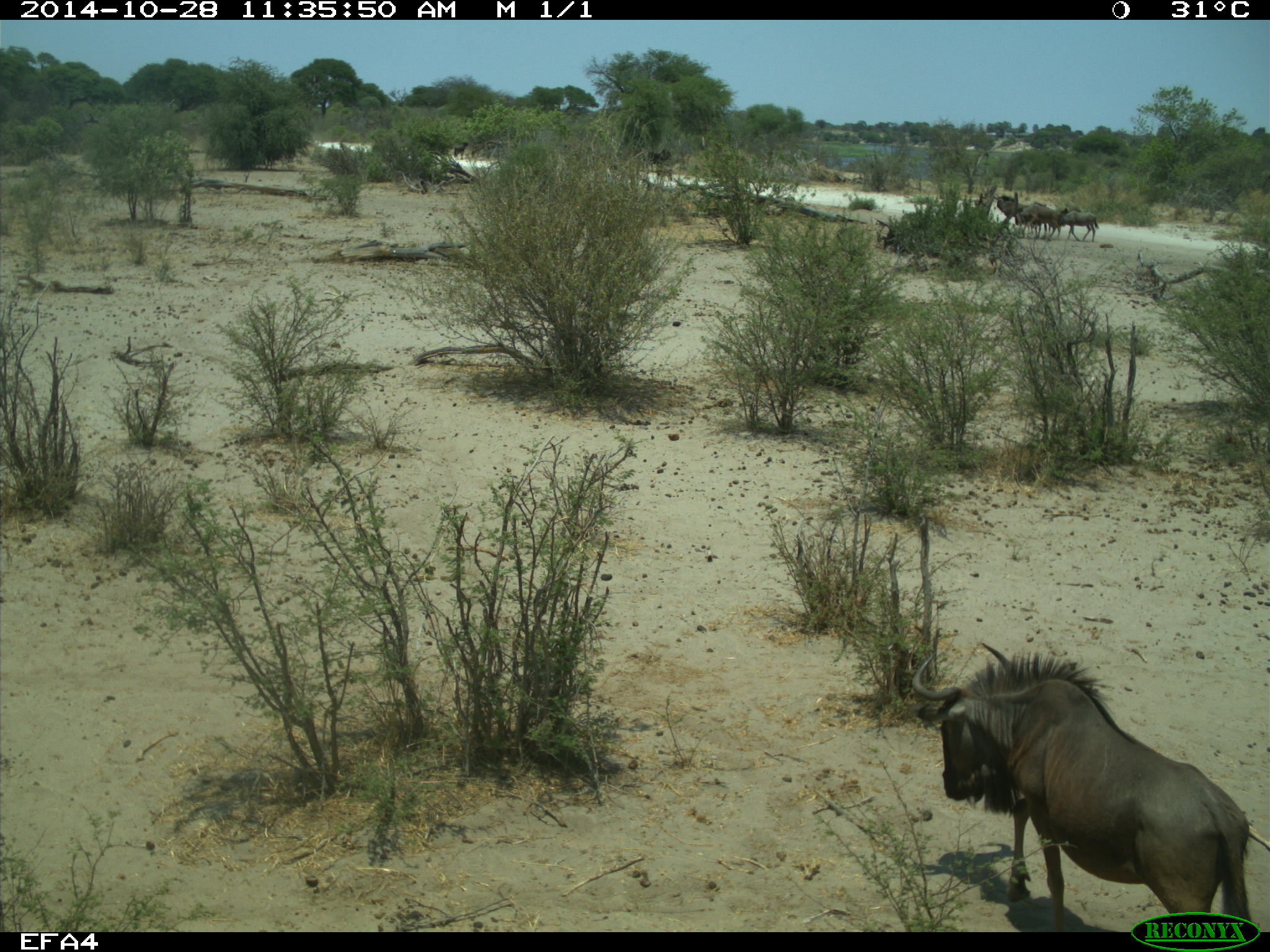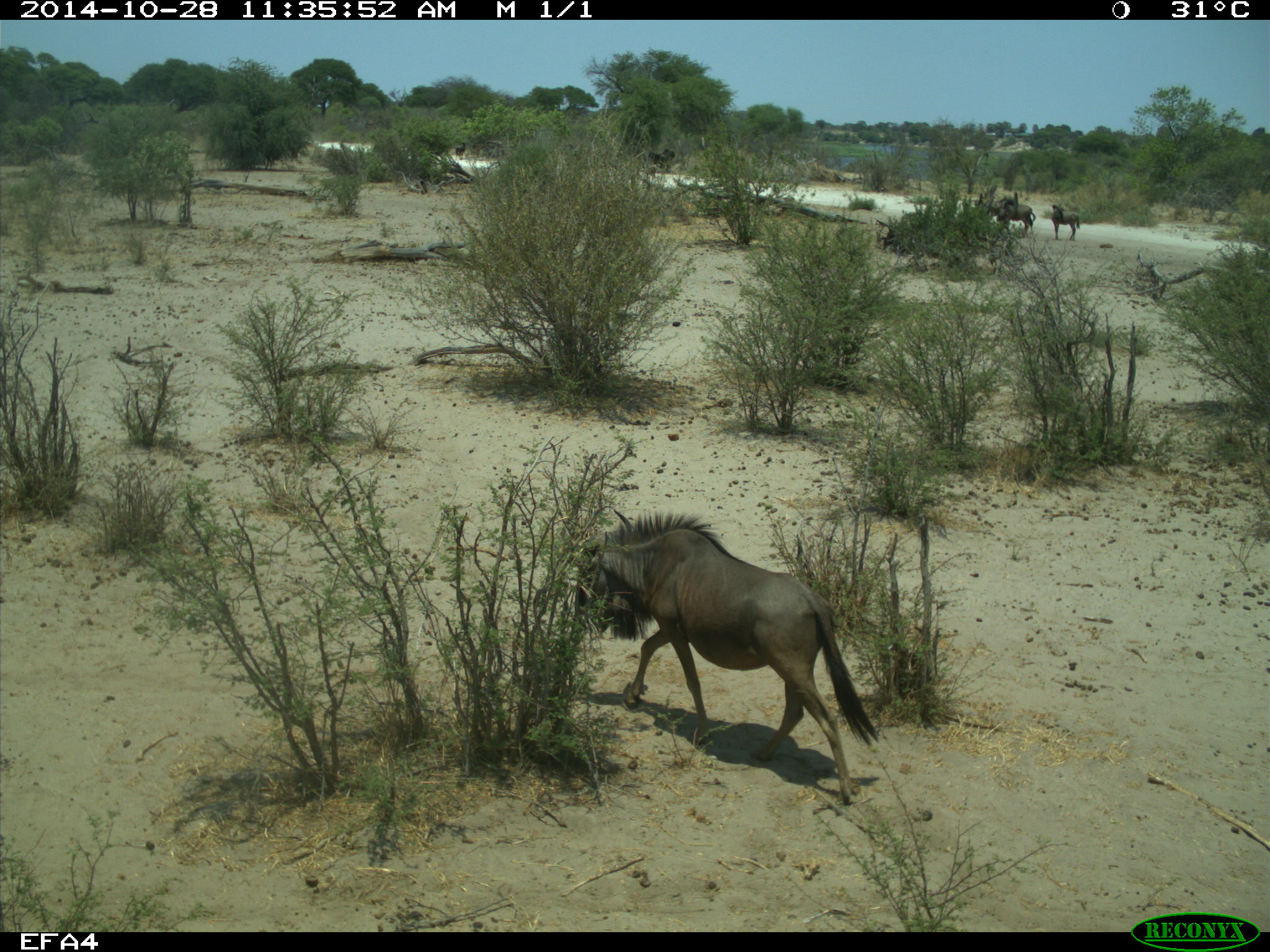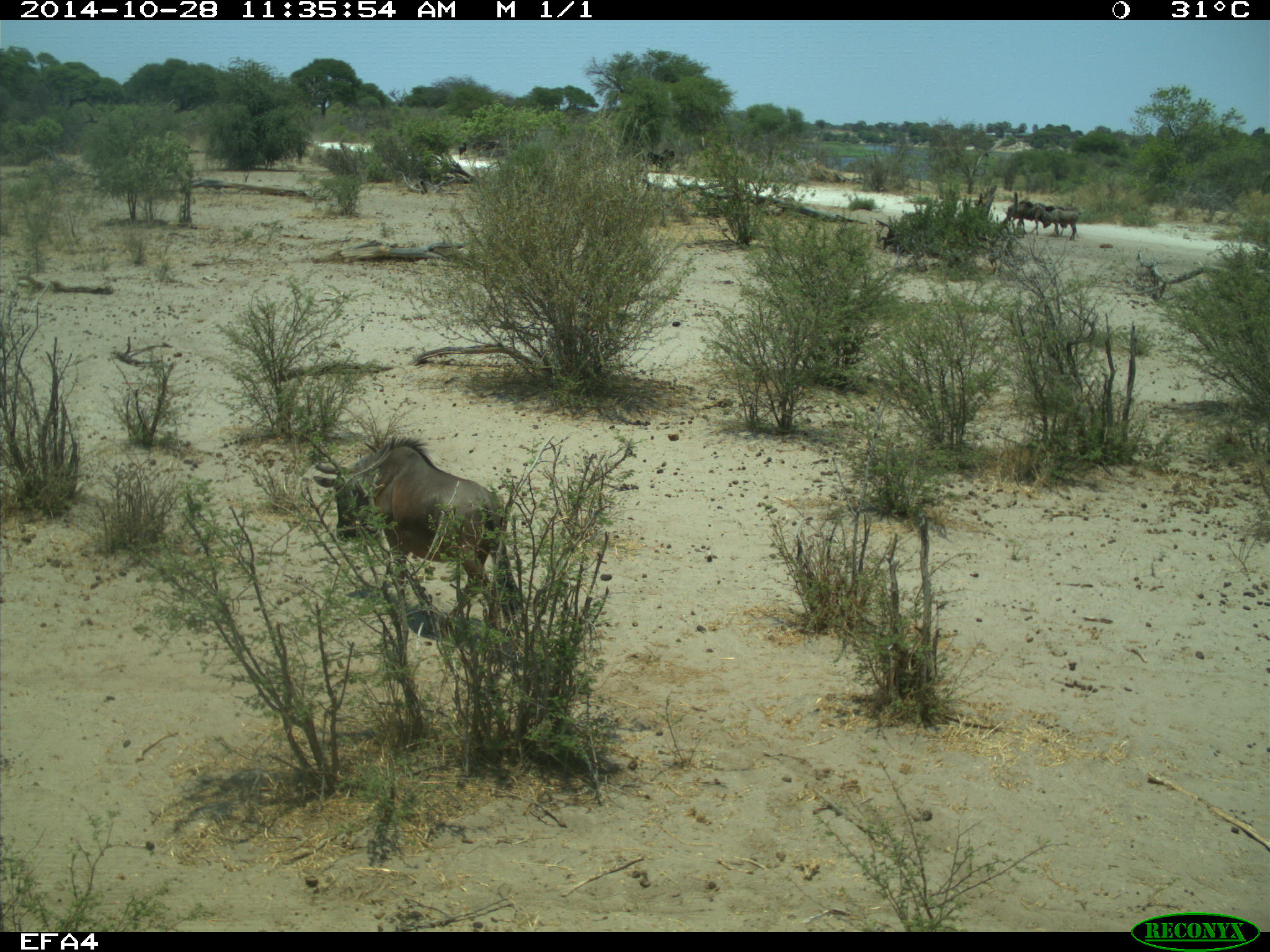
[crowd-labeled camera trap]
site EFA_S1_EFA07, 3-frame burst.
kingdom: Animalia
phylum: Chordata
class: Mammalia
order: Artiodactyla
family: Bovidae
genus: Connochaetes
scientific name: Connochaetes taurinus taurinus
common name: blue wildebeest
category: wildebeestblue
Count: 5.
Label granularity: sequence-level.